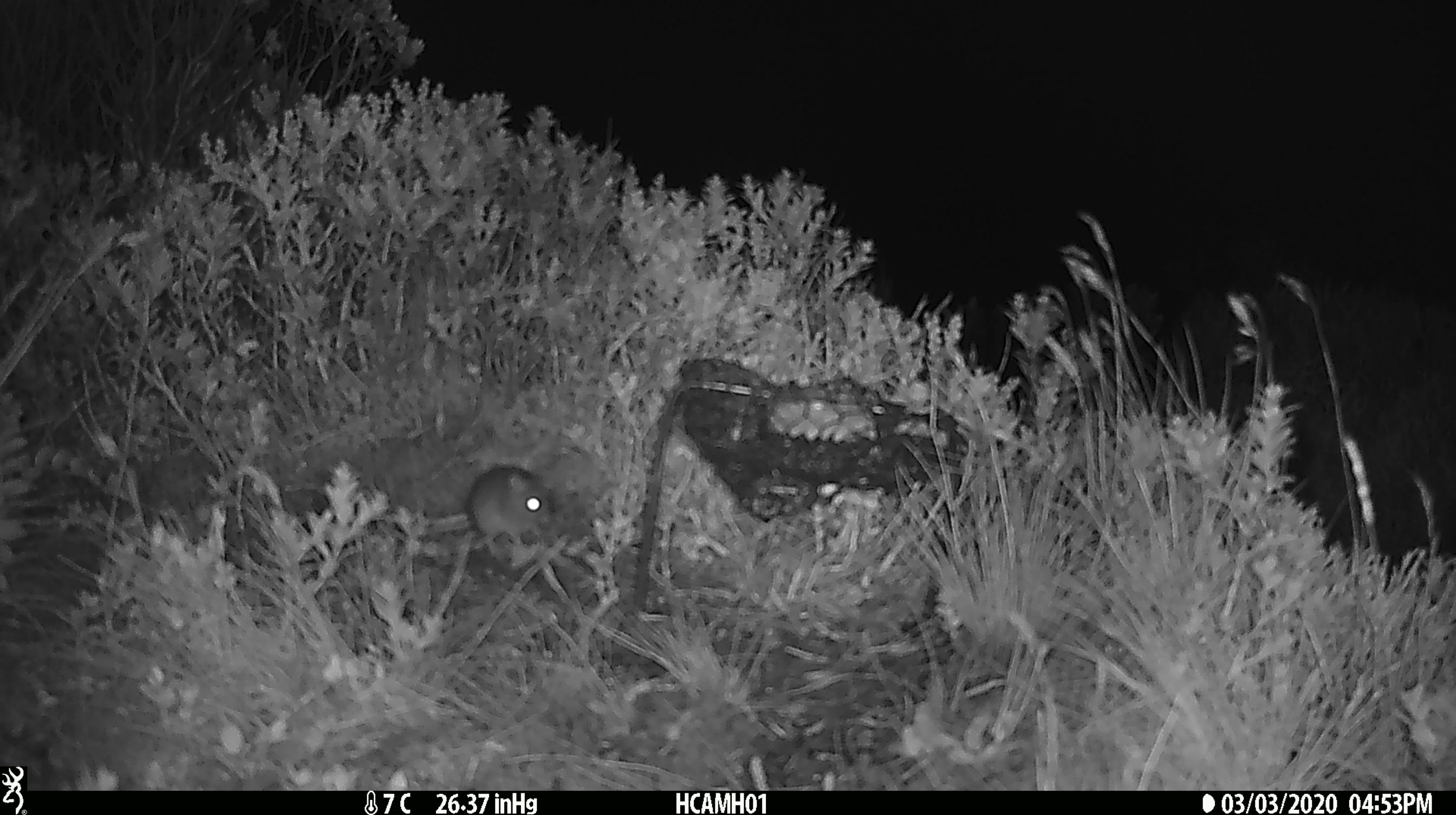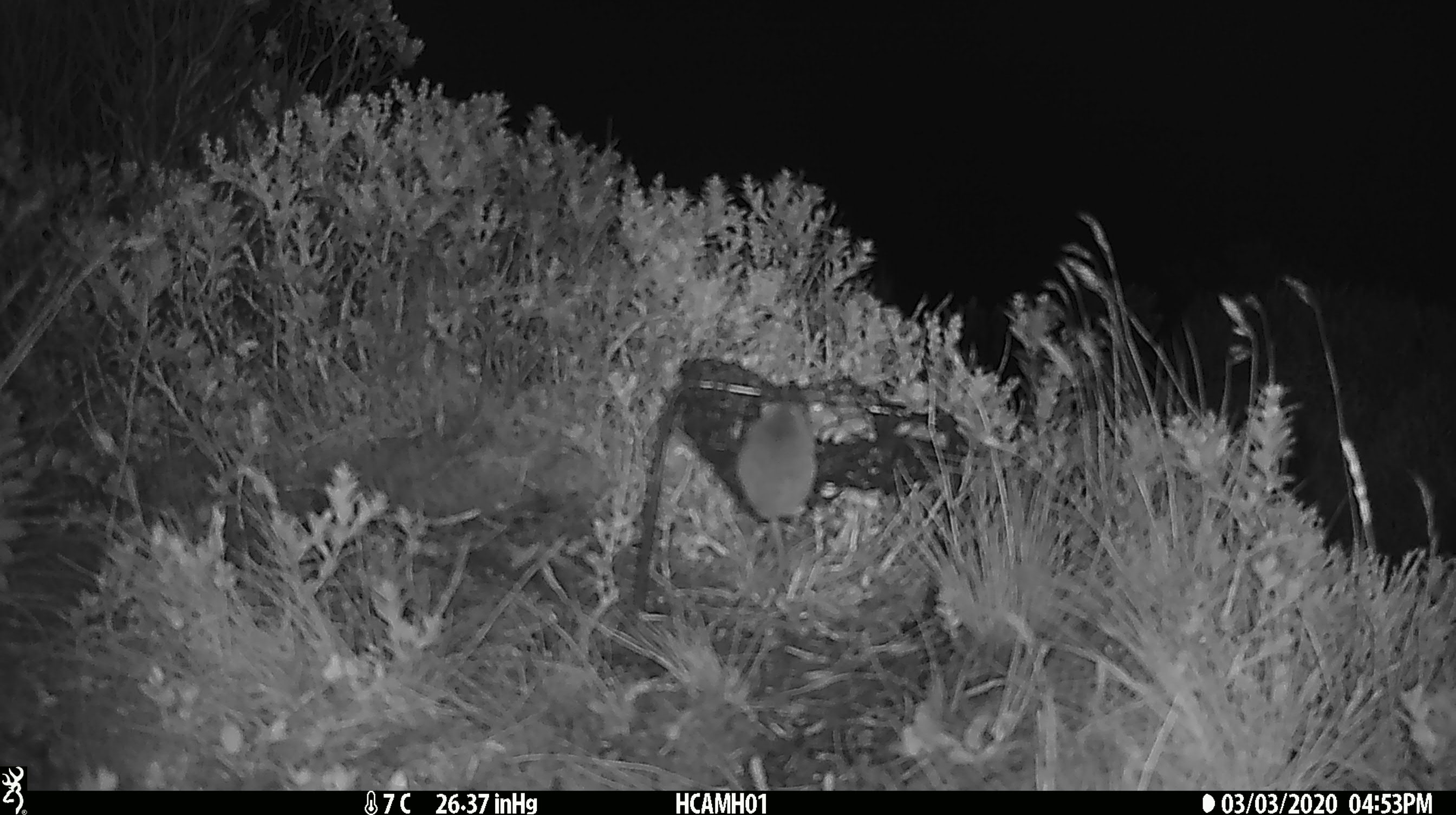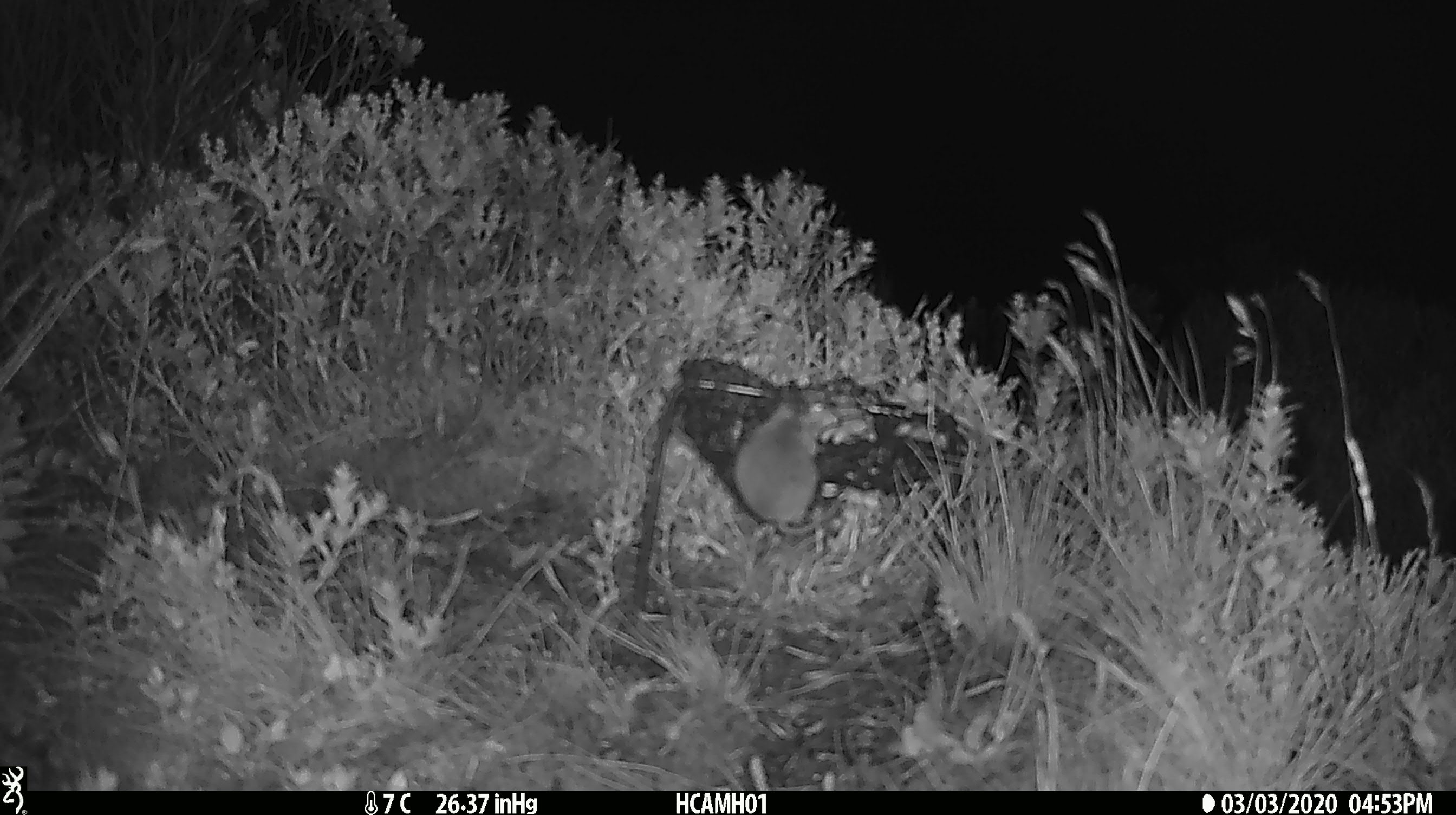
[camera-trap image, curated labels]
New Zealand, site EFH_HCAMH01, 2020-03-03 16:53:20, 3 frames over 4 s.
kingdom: Animalia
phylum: Chordata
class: Mammalia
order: Rodentia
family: Muridae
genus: Mus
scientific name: Mus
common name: mouse